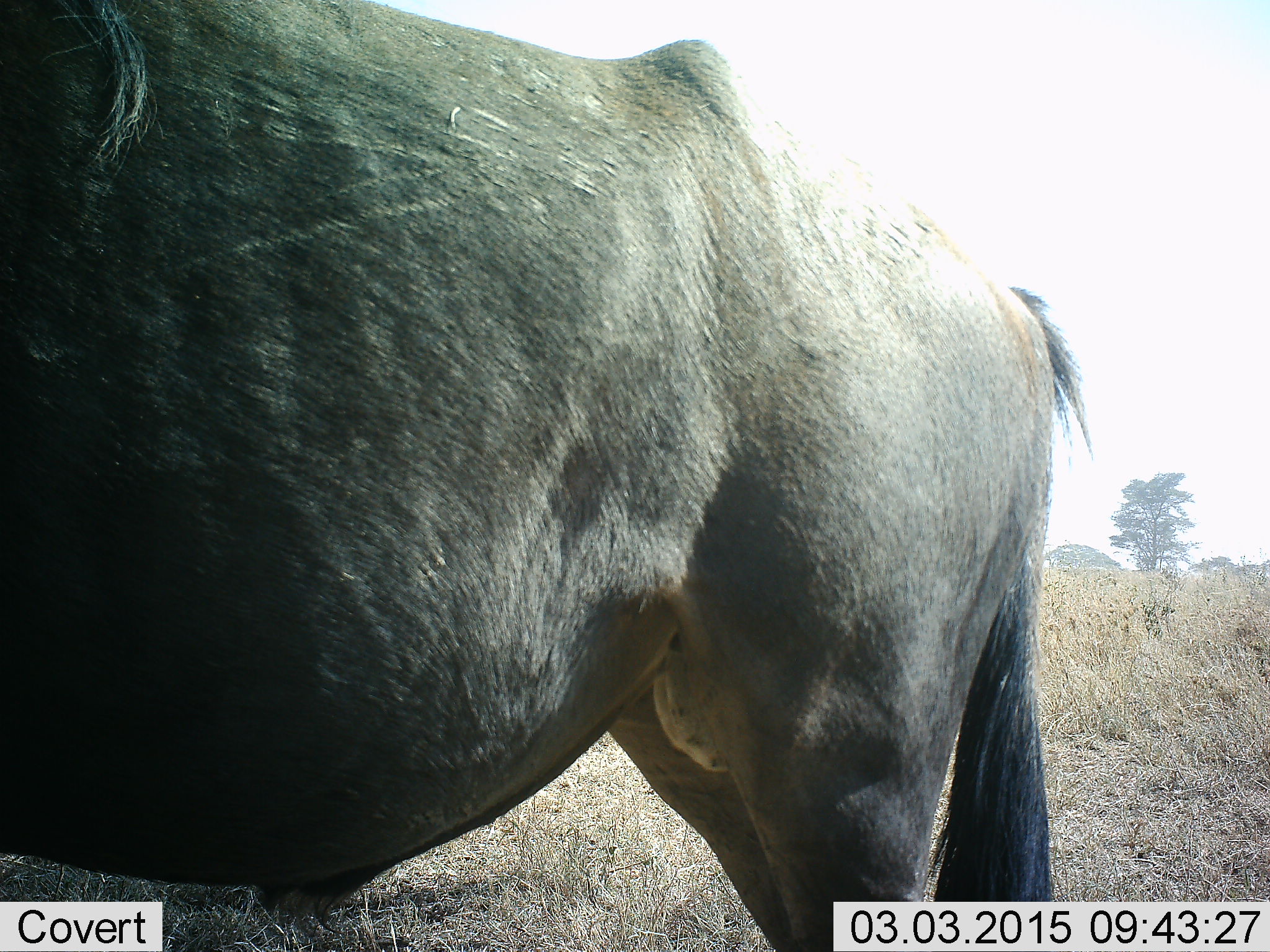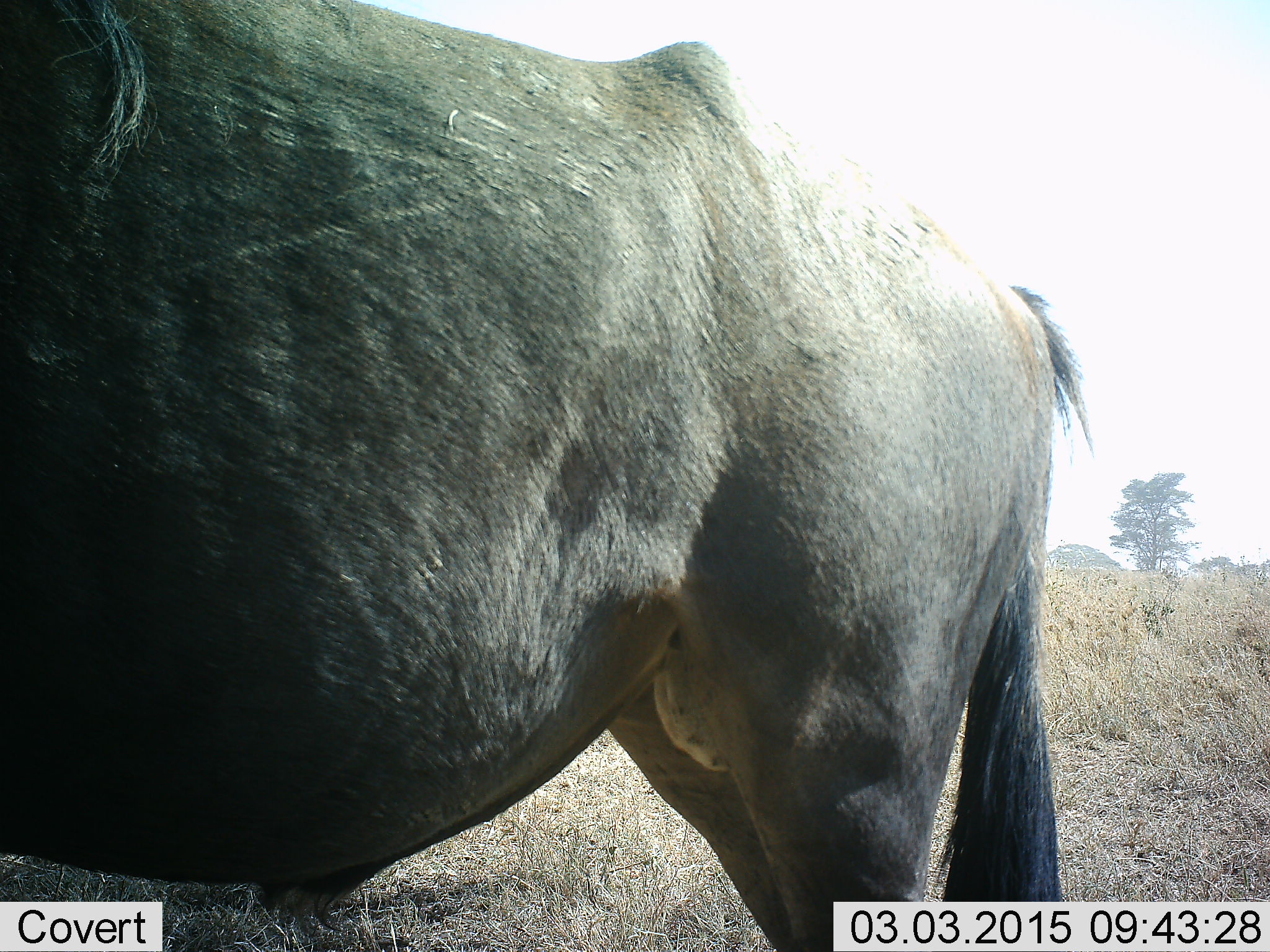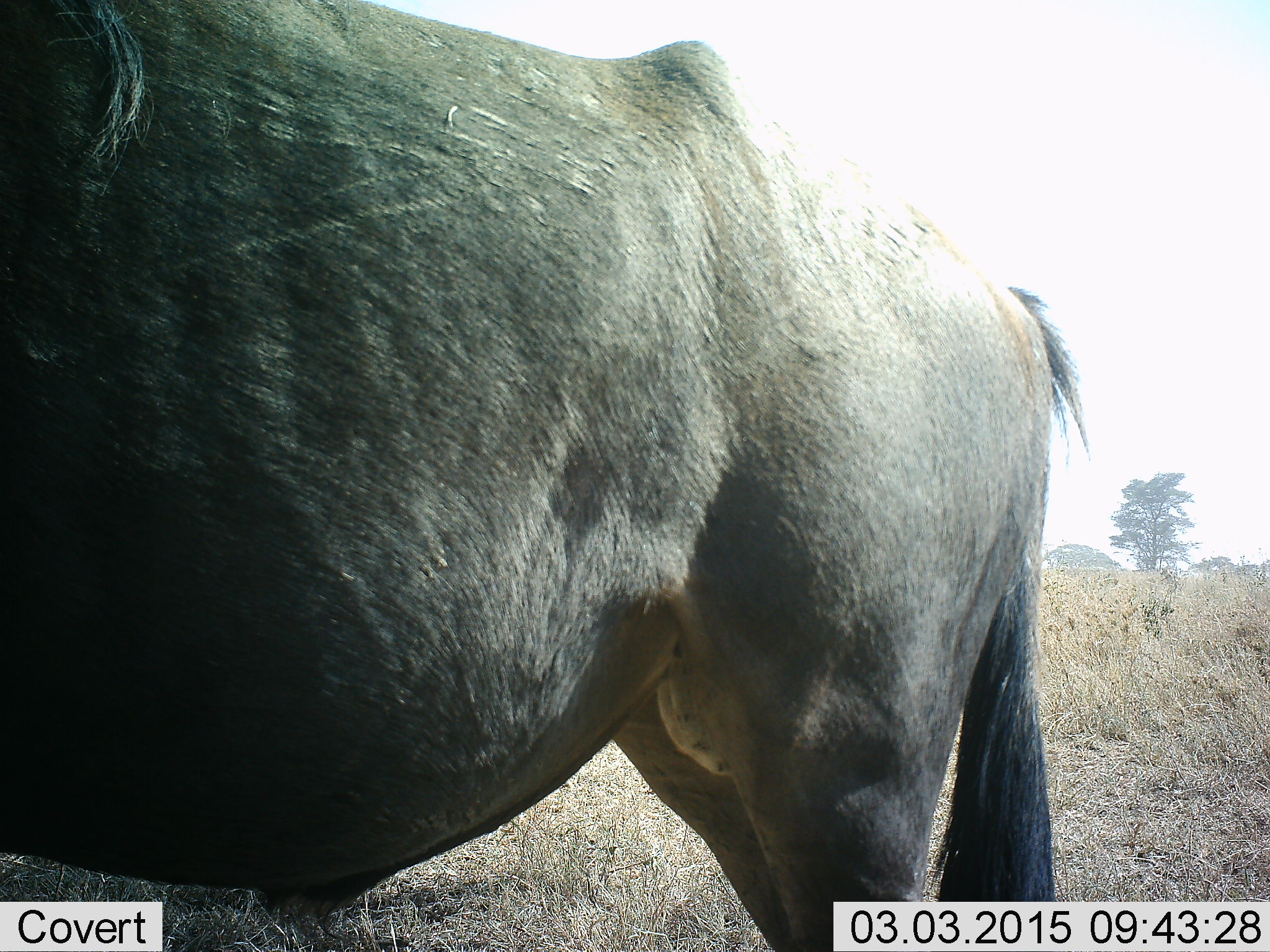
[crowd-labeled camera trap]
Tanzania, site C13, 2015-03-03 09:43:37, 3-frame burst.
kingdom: Animalia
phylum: Chordata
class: Mammalia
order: Artiodactyla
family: Bovidae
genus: Connochaetes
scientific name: Connochaetes taurinus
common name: blue wildebeest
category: wildebeest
Wildebeest (blue wildebeest) (Connochaetes taurinus), count 1. Behavior (volunteer vote fractions): standing 100%, resting 0%, moving 0%, interacting 0%. Young present (vote fraction): 0%. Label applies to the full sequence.